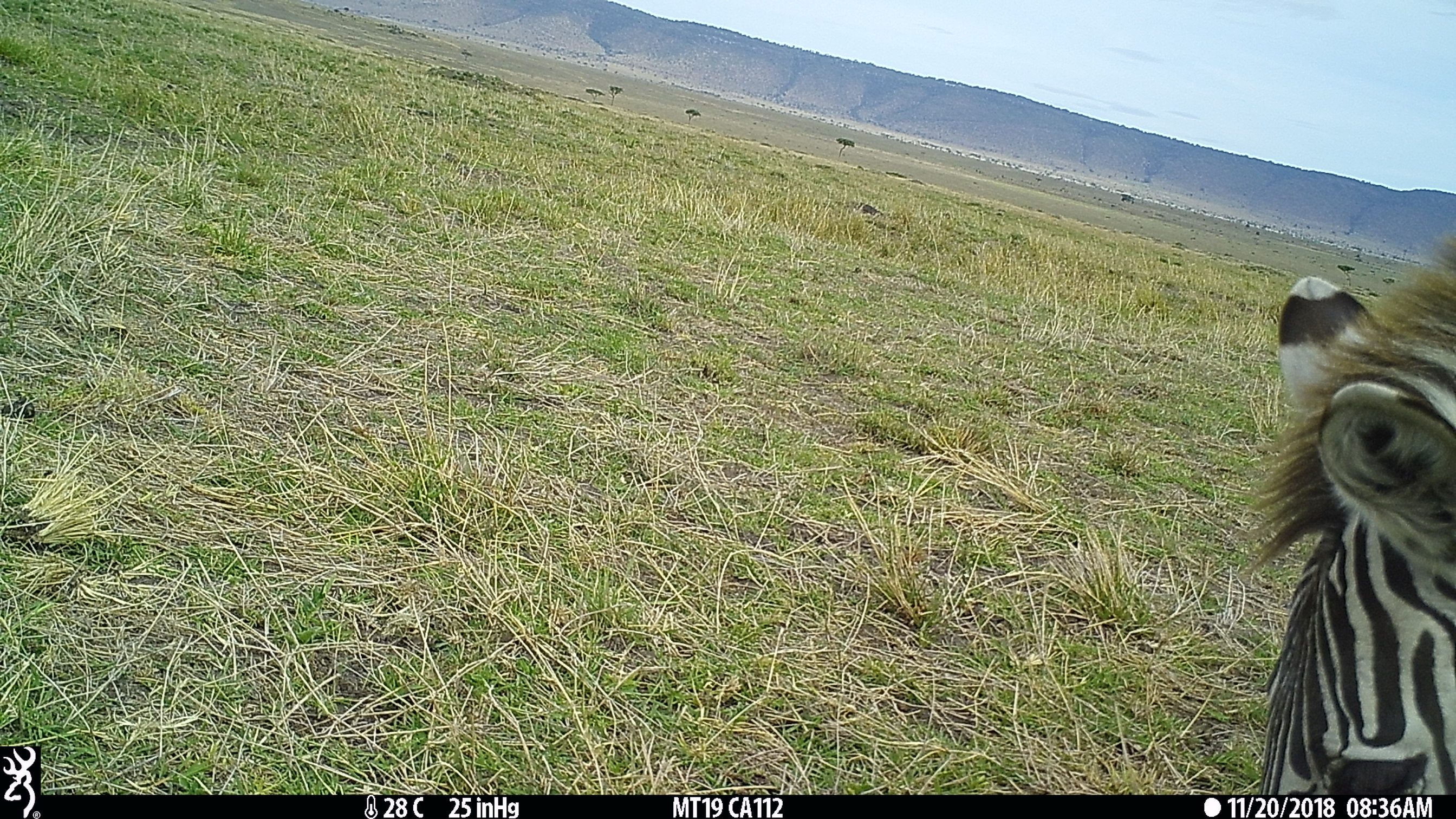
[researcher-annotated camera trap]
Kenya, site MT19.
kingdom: Animalia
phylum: Chordata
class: Mammalia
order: Perissodactyla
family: Equidae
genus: Equus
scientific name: Equus quagga burchellii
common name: burchell's zebra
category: zebra